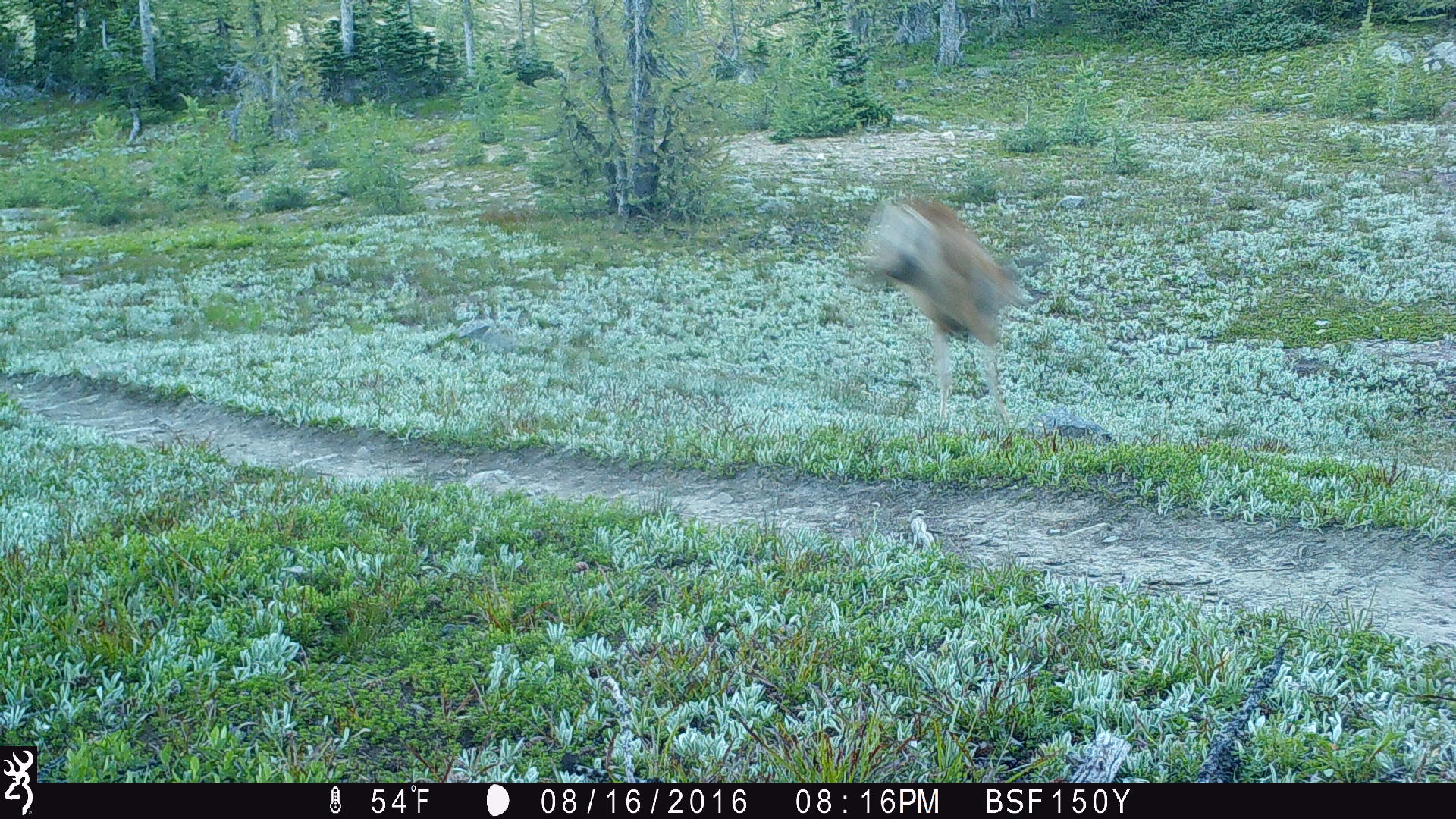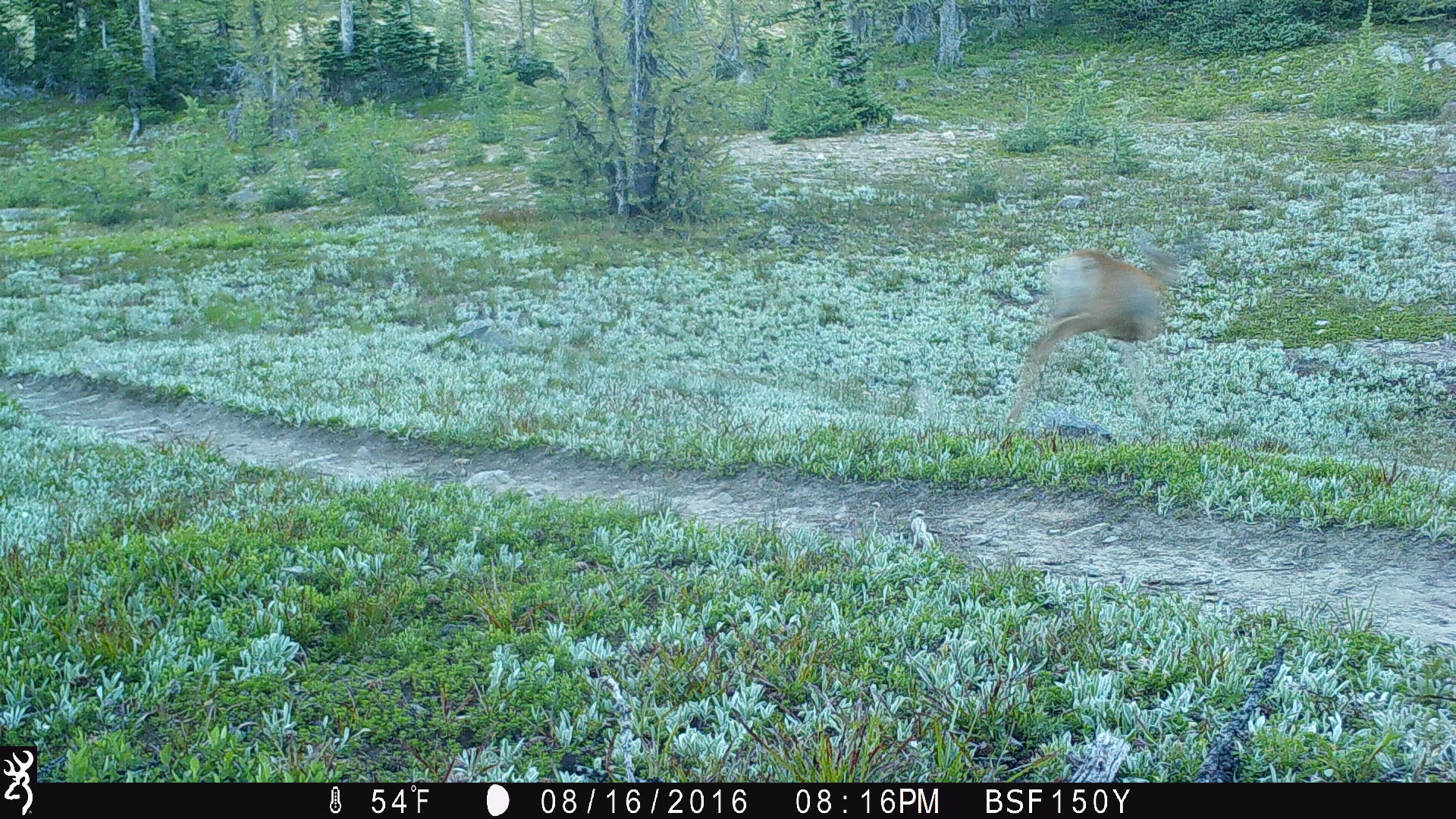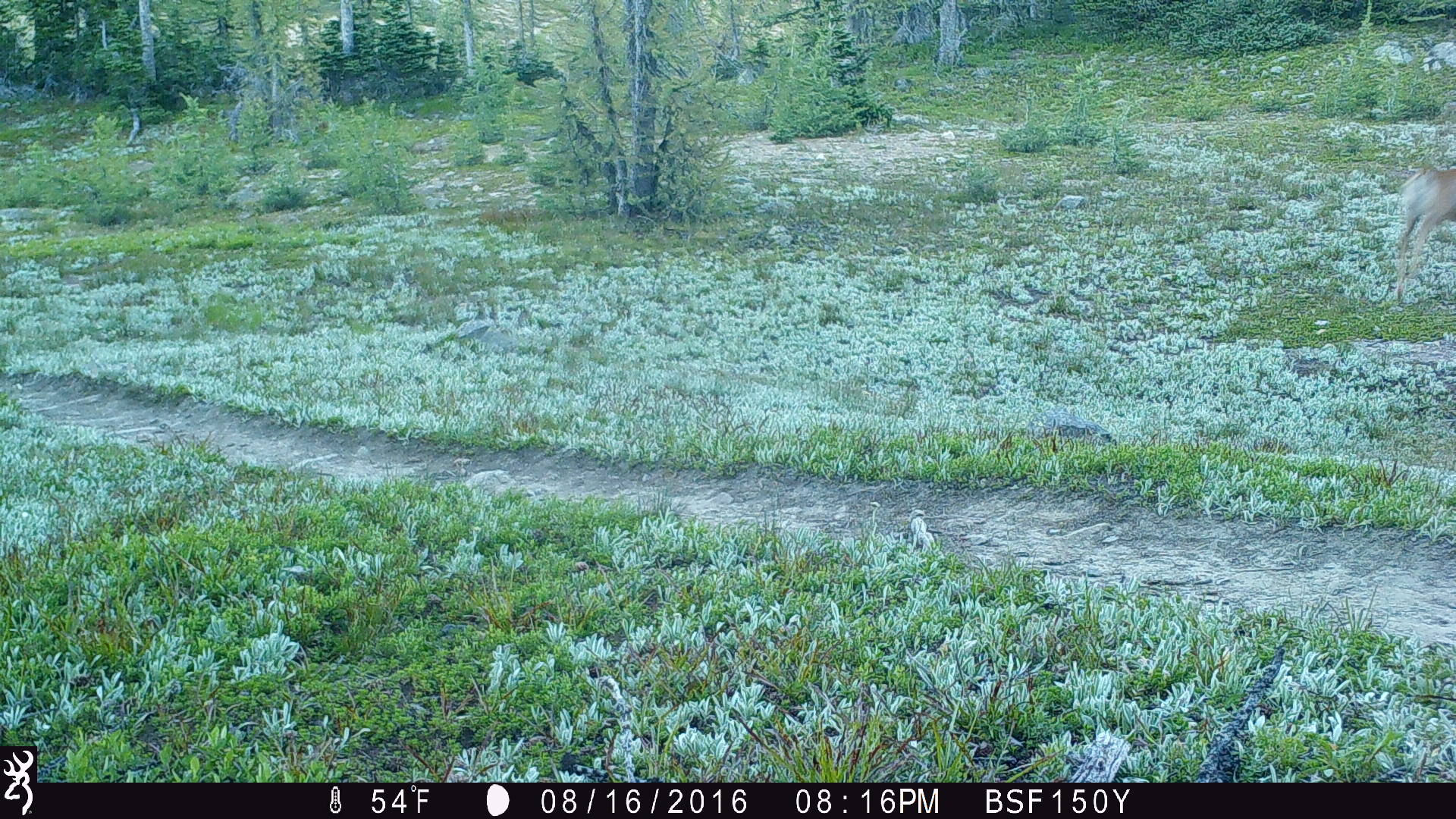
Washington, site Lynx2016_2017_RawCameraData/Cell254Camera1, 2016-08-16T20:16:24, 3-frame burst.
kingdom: Animalia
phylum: Chordata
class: Mammalia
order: Artiodactyla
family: Cervidae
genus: Odocoileus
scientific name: Odocoileus hemionus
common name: mule deer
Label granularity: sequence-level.